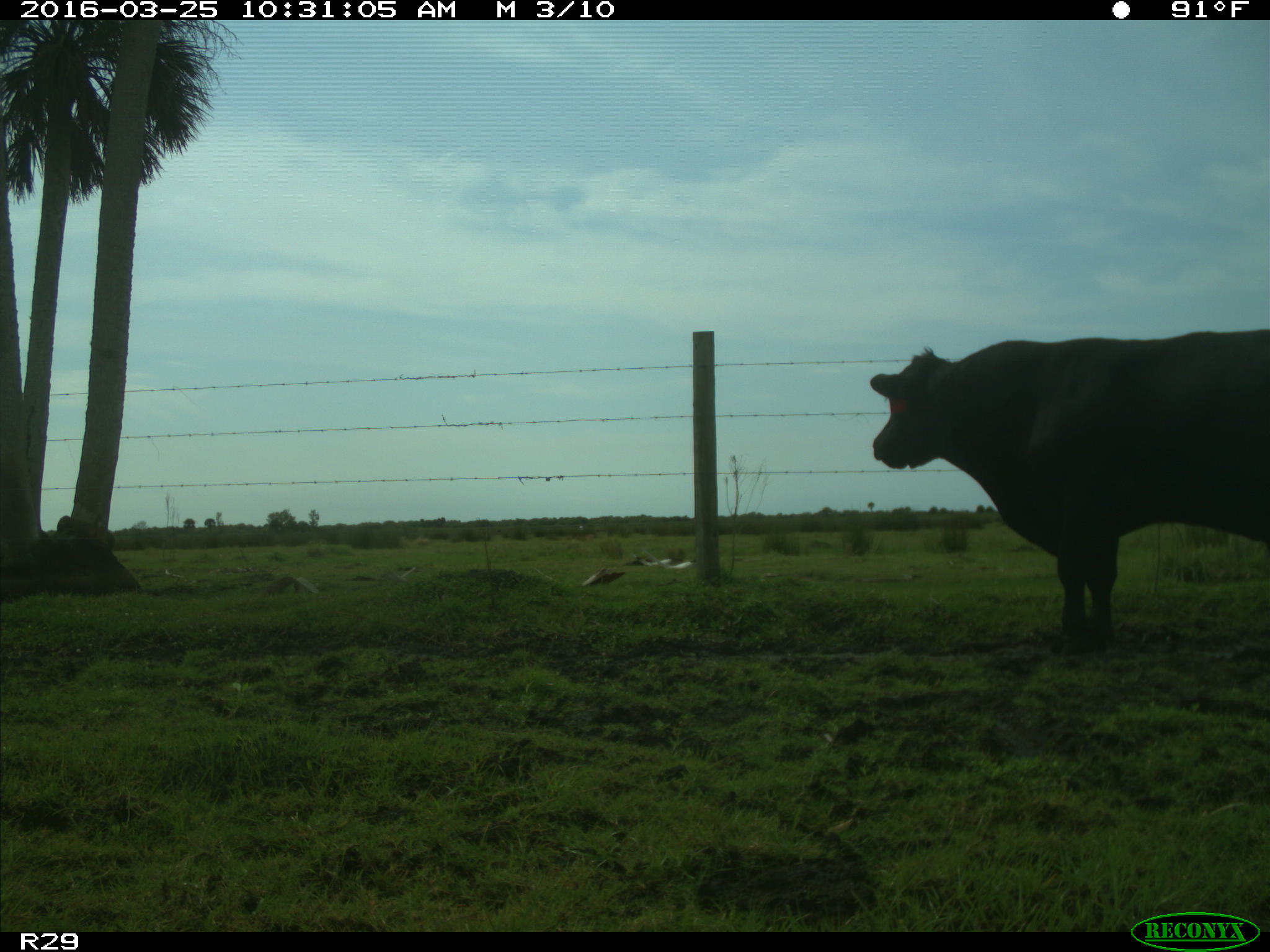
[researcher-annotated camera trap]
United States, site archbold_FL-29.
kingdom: Animalia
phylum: Chordata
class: Mammalia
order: Artiodactyla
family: Bovidae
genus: Bos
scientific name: Bos taurus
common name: domestic cow